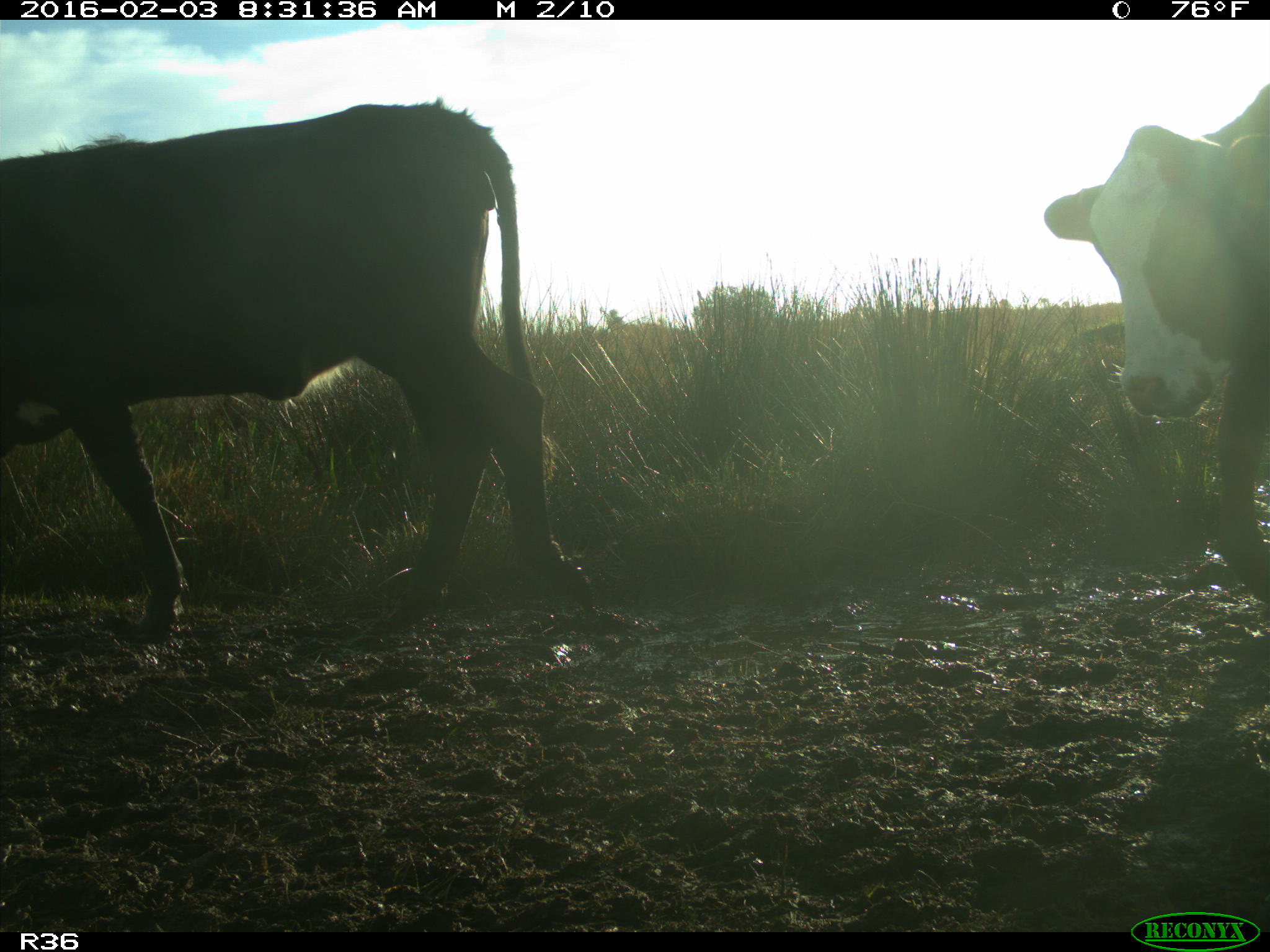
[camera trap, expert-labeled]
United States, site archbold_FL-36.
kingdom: Animalia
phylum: Chordata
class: Mammalia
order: Artiodactyla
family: Bovidae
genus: Bos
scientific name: Bos taurus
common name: domestic cow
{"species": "Bos taurus (domestic cow)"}